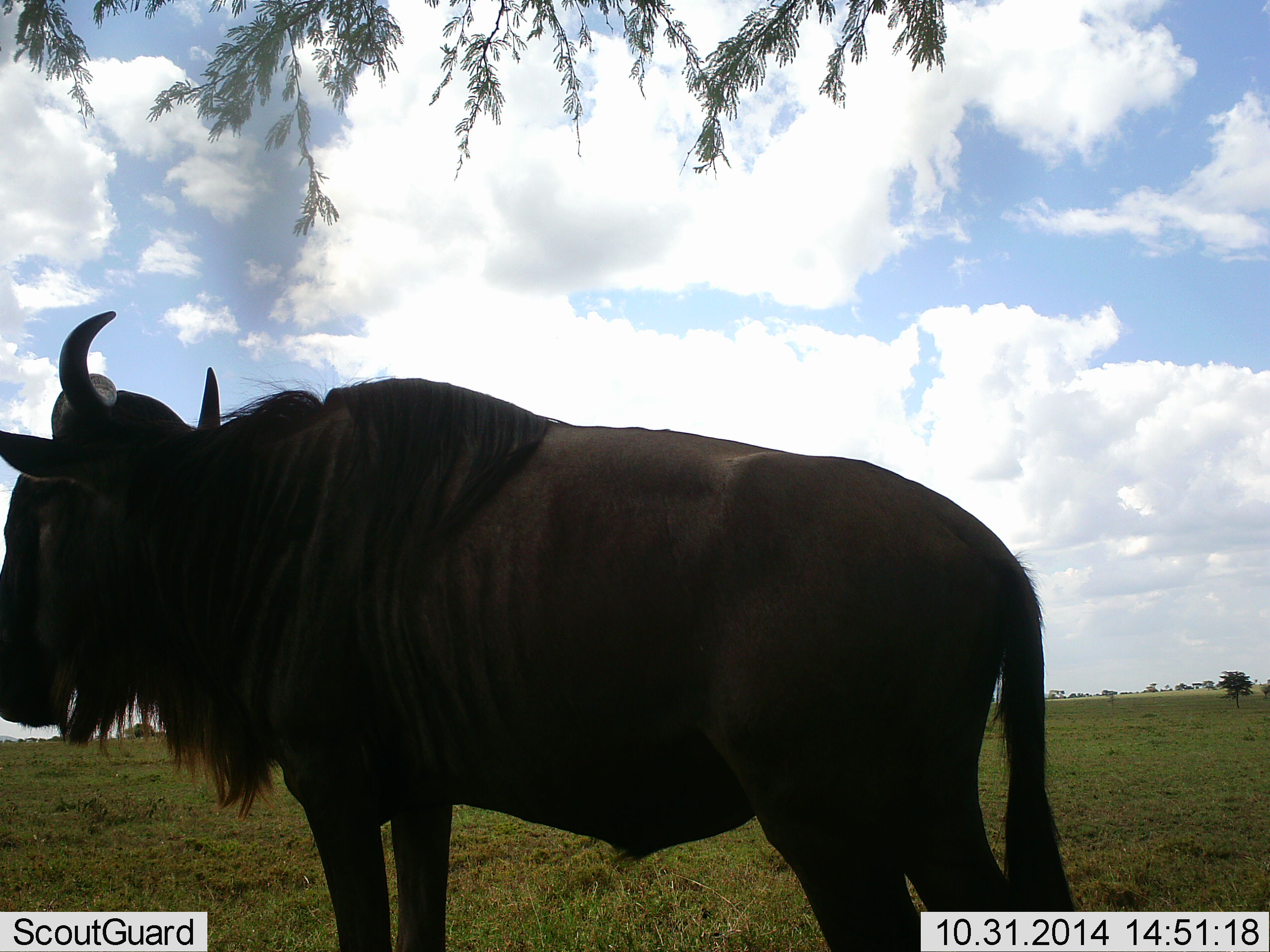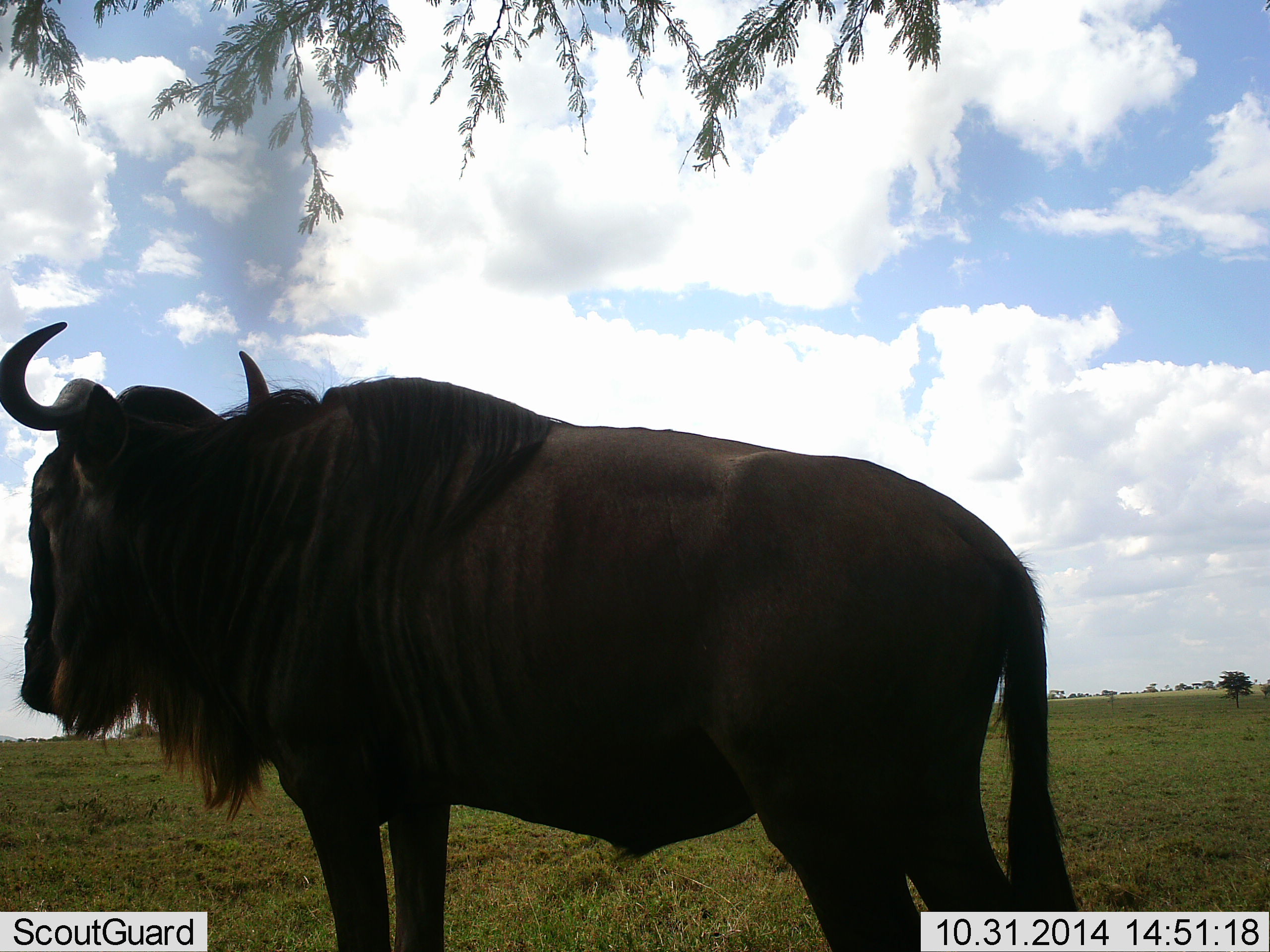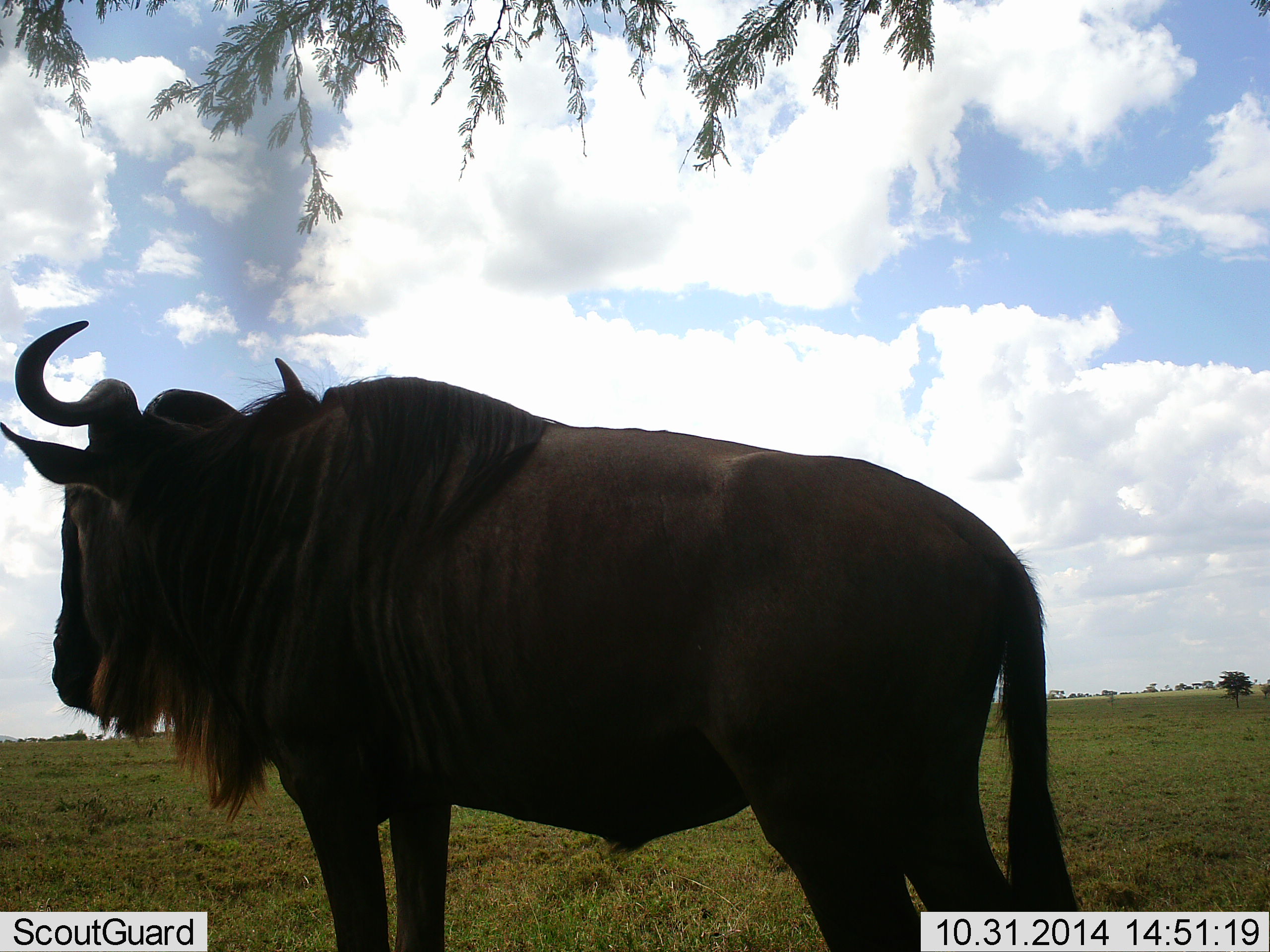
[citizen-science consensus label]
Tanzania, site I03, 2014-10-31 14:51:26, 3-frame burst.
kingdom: Animalia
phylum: Chordata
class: Mammalia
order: Artiodactyla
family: Bovidae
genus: Connochaetes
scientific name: Connochaetes taurinus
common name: blue wildebeest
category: wildebeest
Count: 1.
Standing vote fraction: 100%.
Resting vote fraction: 0%.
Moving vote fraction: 0%.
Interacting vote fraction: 0%.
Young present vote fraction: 0%.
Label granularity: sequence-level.